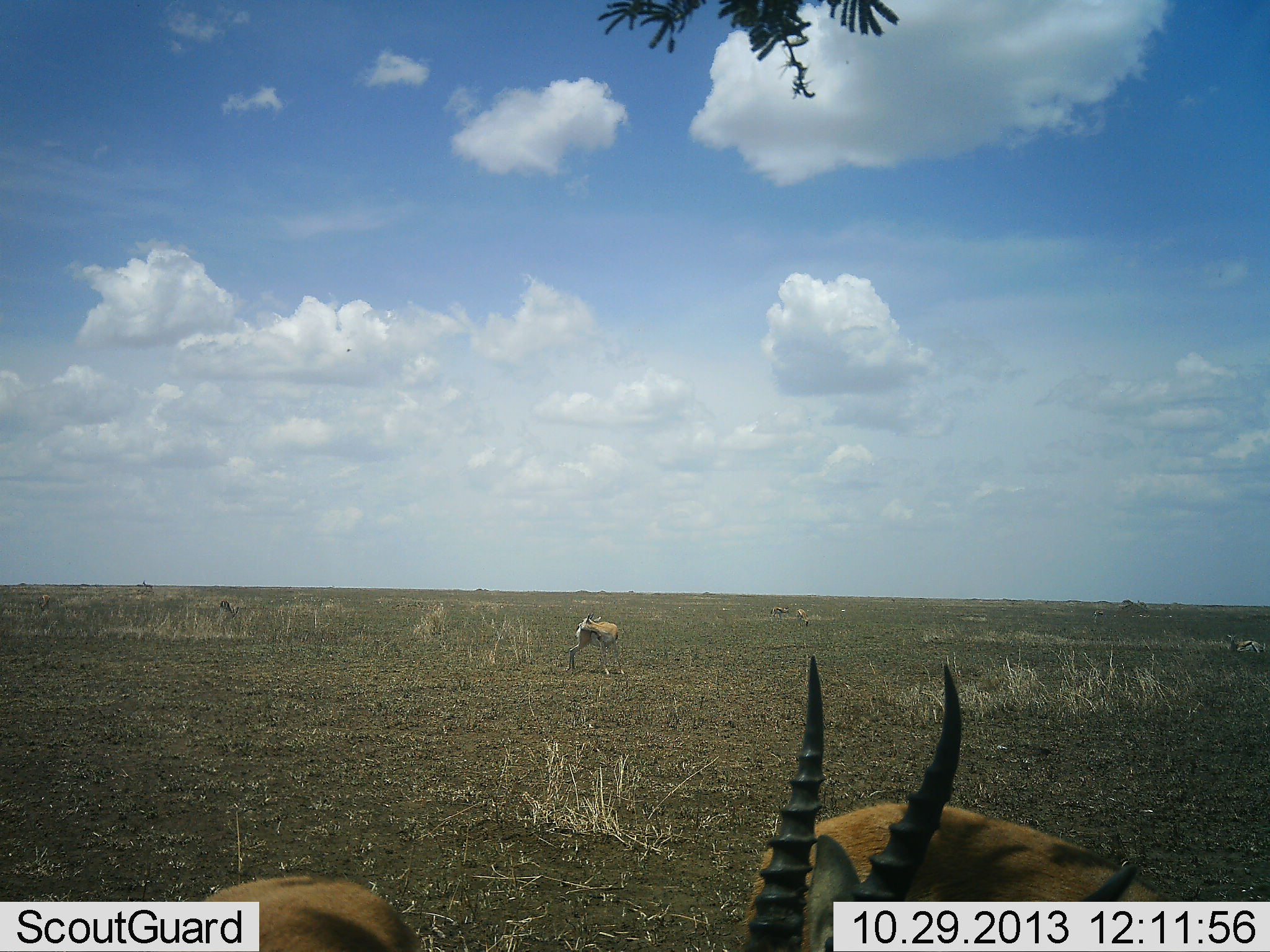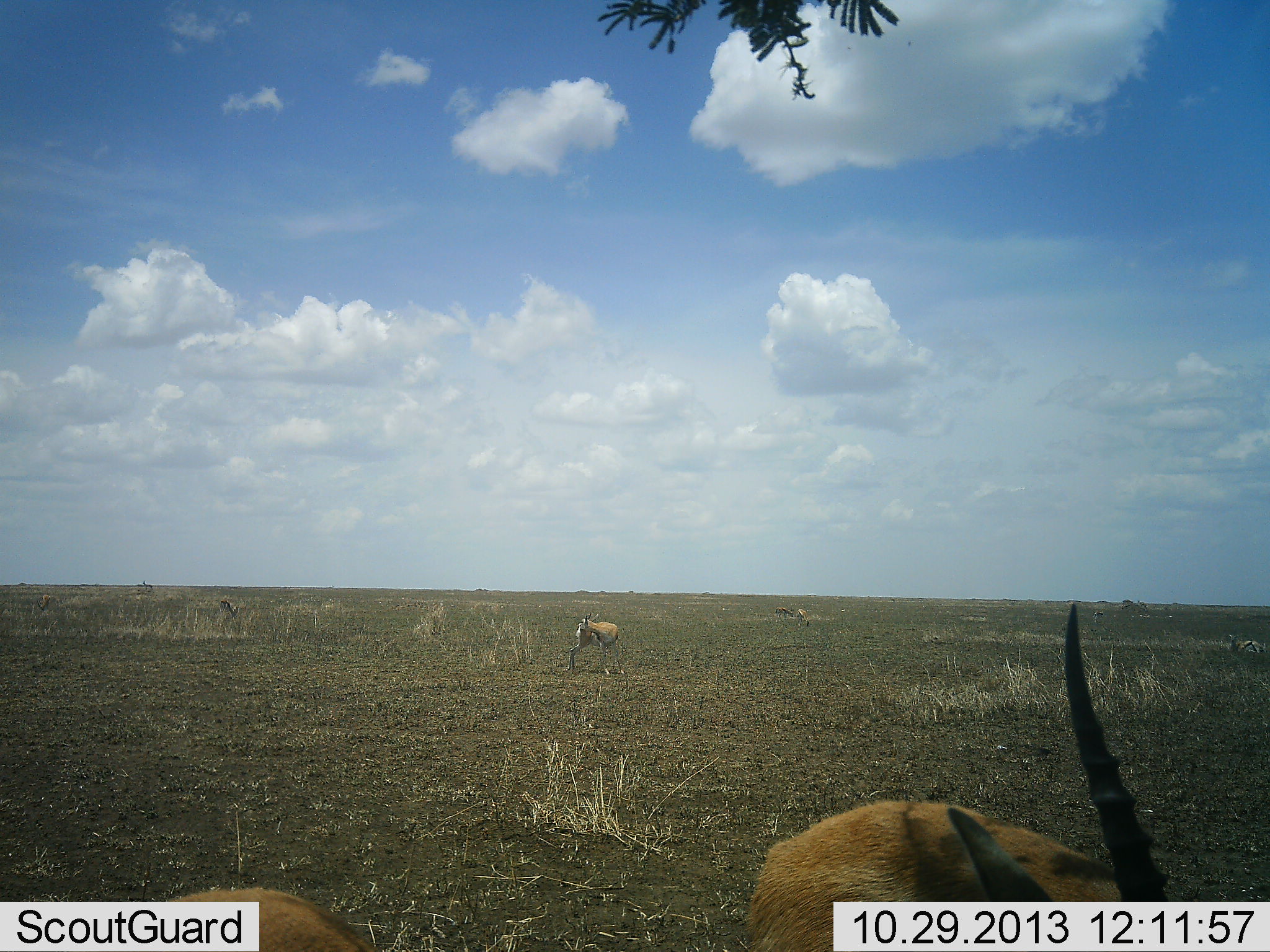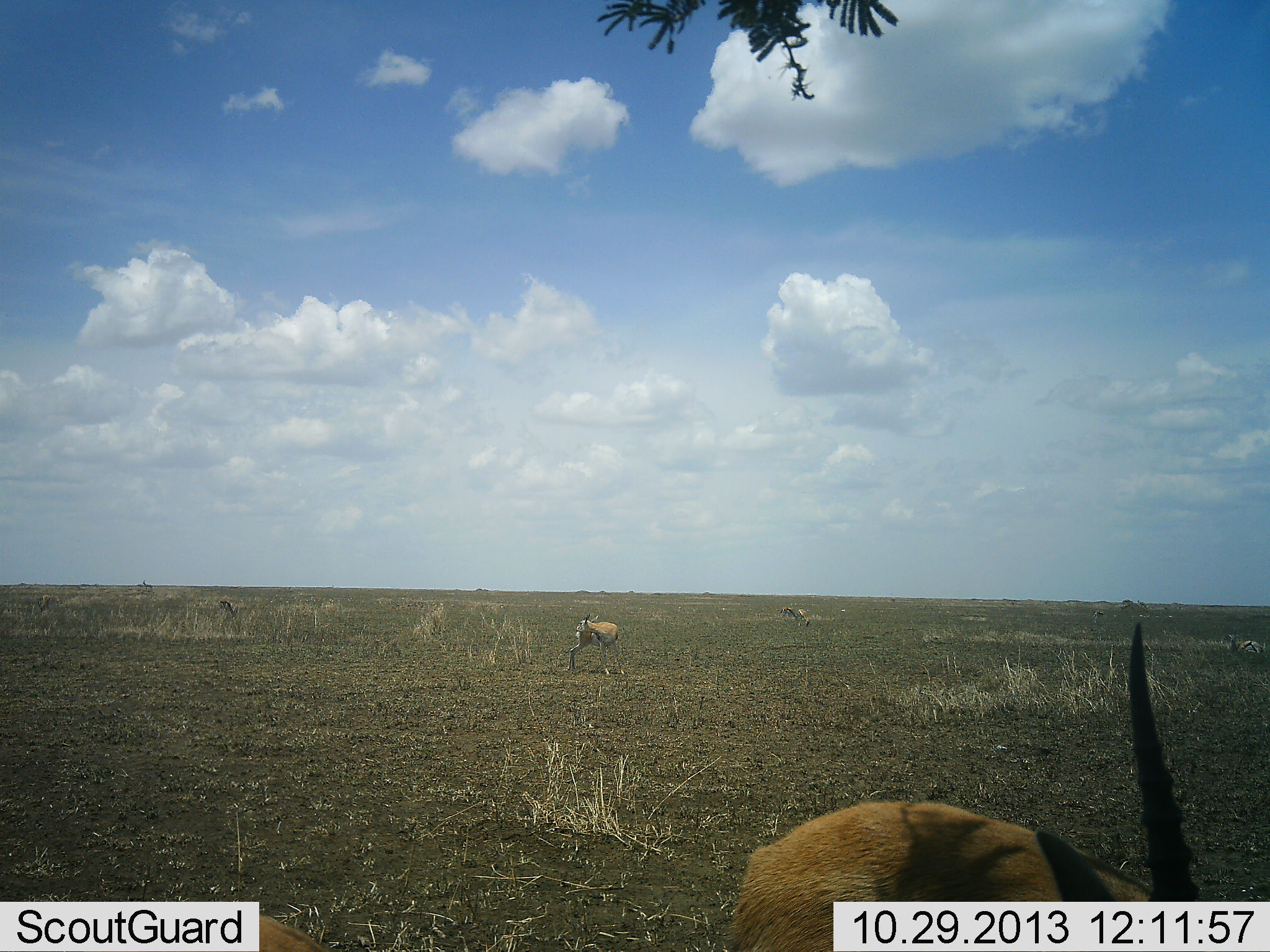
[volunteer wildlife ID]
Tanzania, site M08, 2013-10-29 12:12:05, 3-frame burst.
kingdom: Animalia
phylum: Chordata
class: Mammalia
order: Artiodactyla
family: Bovidae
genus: Eudorcas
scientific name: Eudorcas thomsonii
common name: thomson's gazelle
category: gazellethomsons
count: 4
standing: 100%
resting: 10%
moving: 10%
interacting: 0%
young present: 0%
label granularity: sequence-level